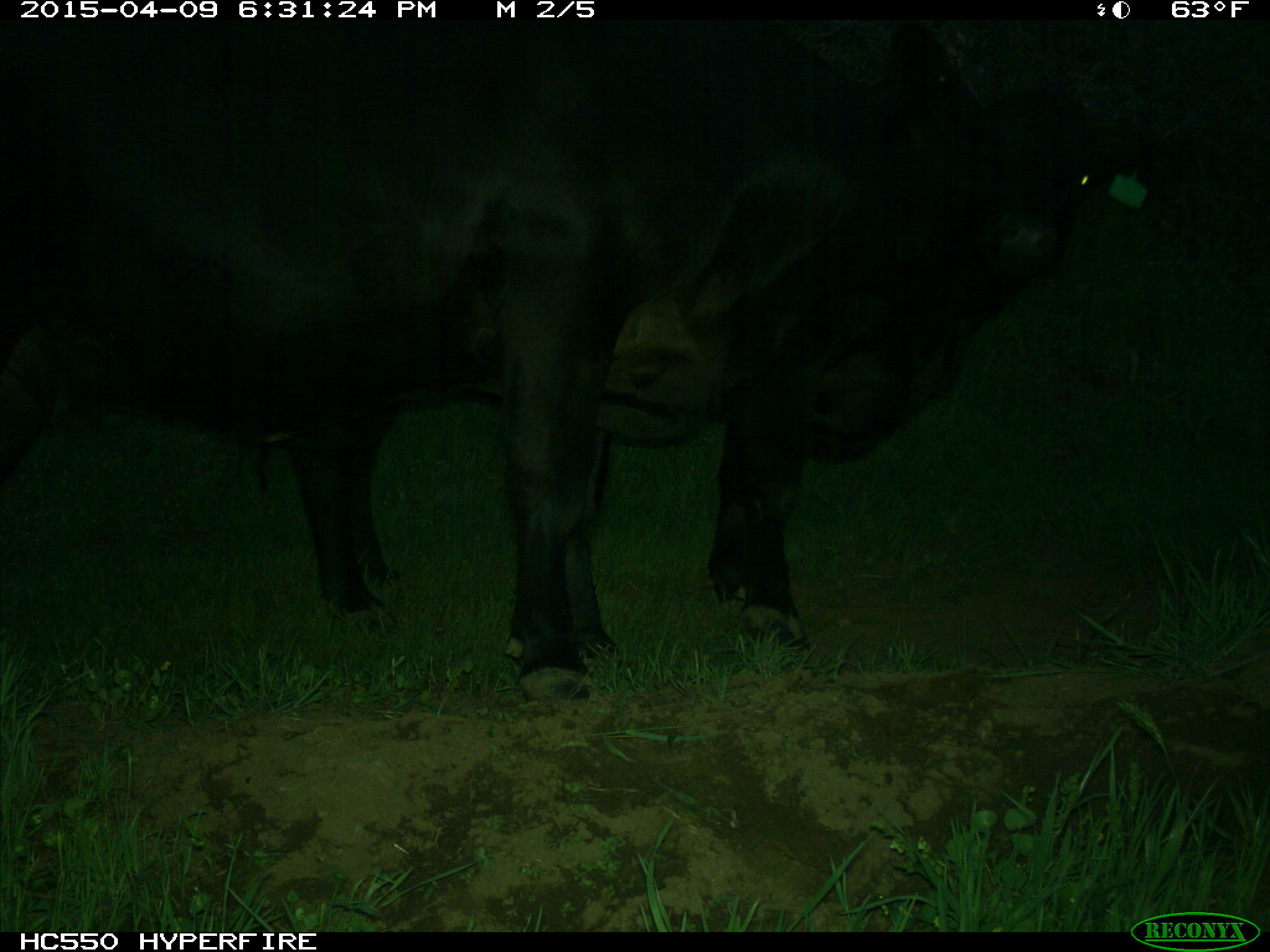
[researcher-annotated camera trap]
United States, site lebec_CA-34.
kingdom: Animalia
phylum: Chordata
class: Mammalia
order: Artiodactyla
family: Bovidae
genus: Bos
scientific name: Bos taurus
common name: domestic cow